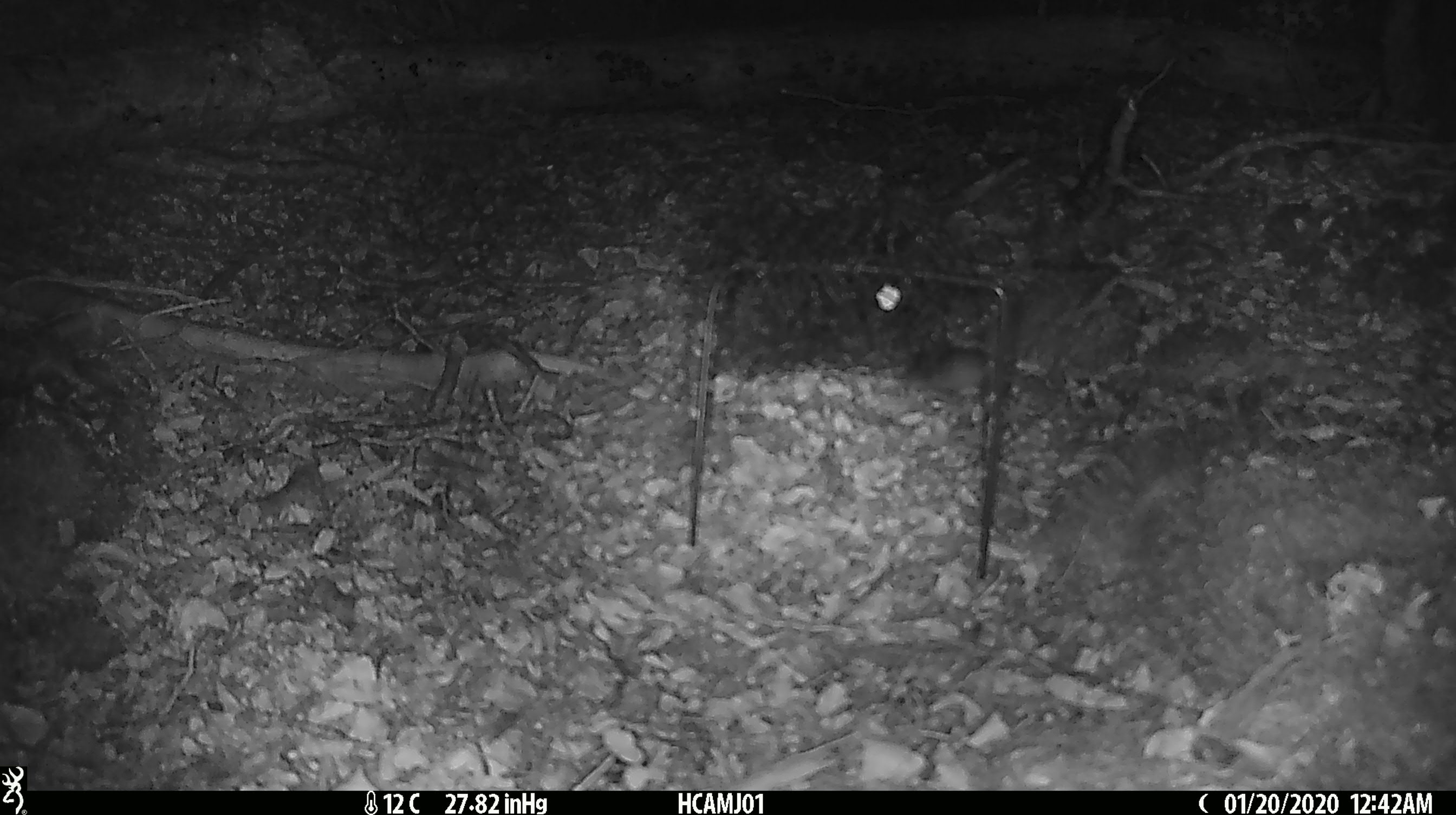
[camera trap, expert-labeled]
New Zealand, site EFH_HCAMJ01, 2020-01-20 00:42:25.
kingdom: Animalia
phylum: Chordata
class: Mammalia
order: Rodentia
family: Muridae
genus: Mus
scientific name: Mus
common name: mouse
Mouse (Mus).